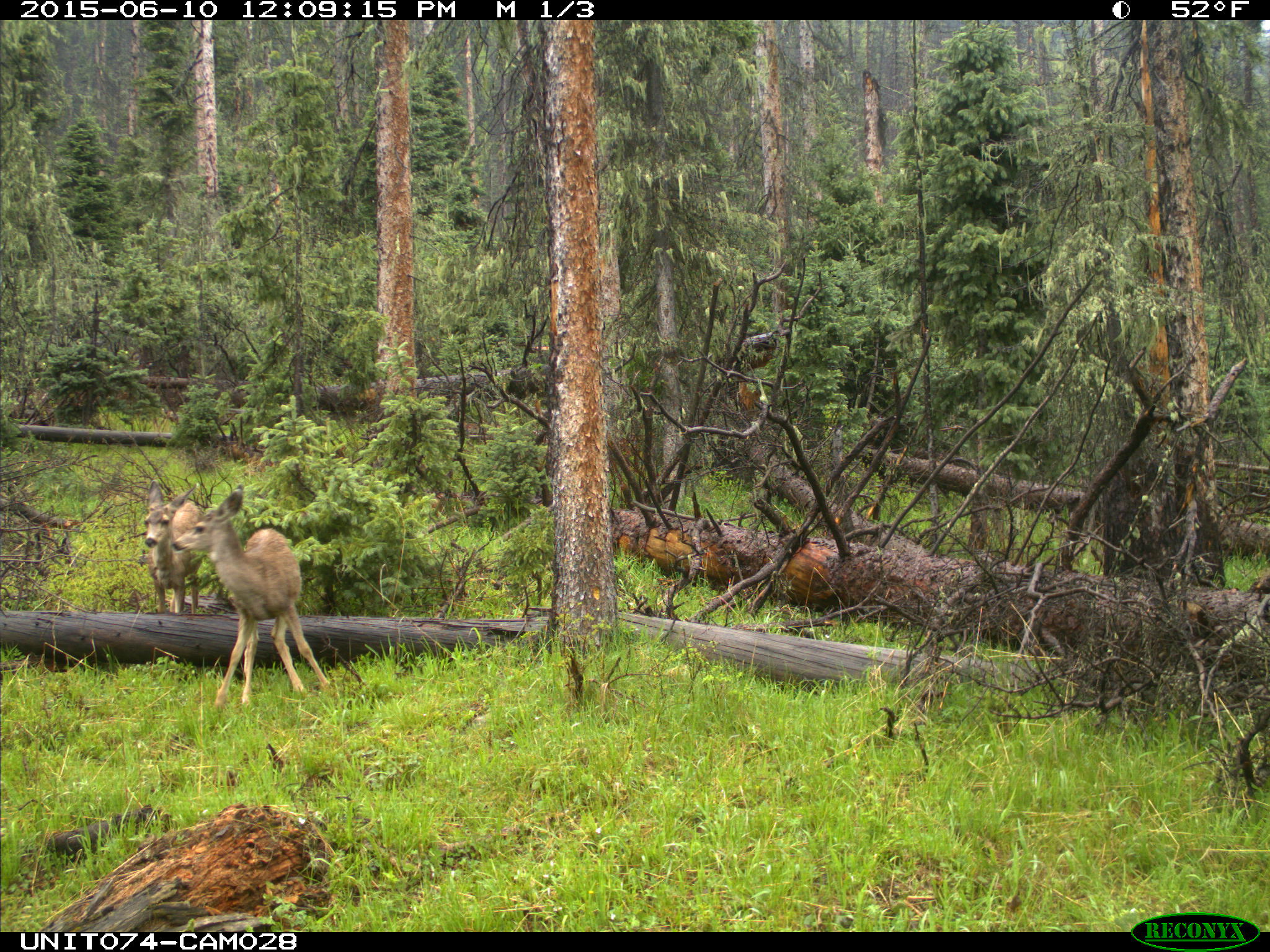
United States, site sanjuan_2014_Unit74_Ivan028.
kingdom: Animalia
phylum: Chordata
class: Mammalia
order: Artiodactyla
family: Cervidae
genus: Odocoileus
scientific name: Odocoileus hemionus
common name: mule deer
Odocoileus hemionus (mule deer).